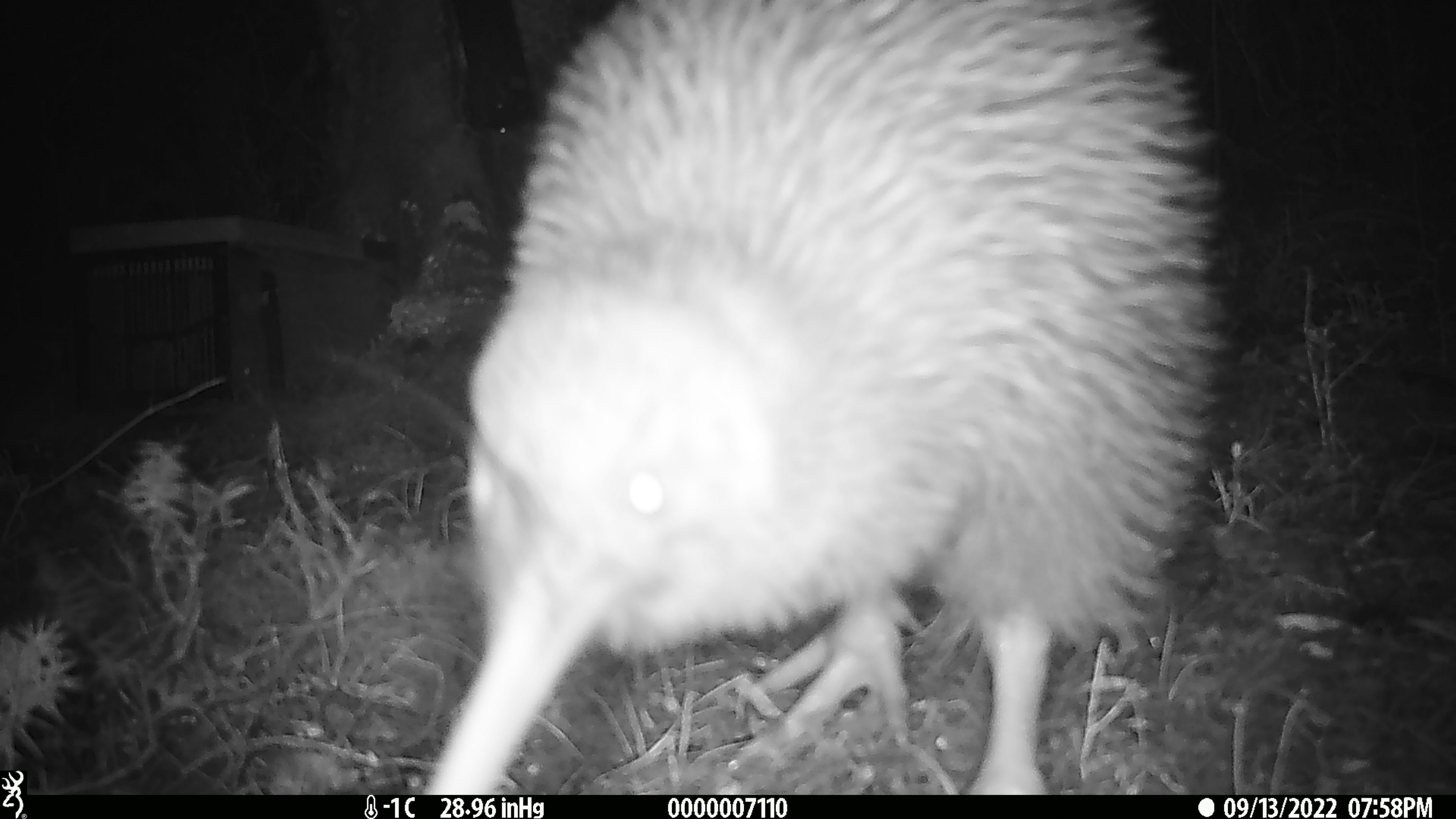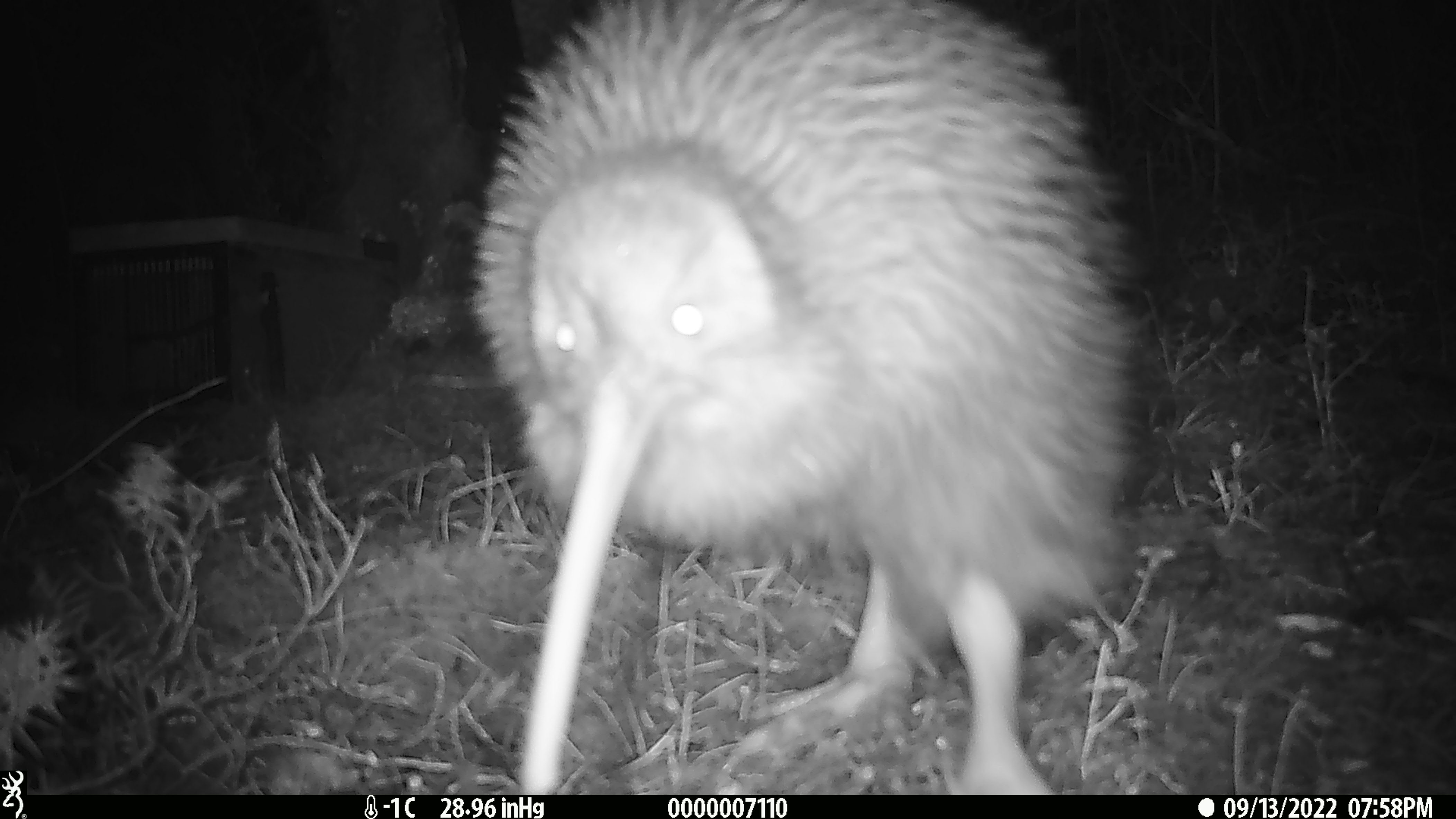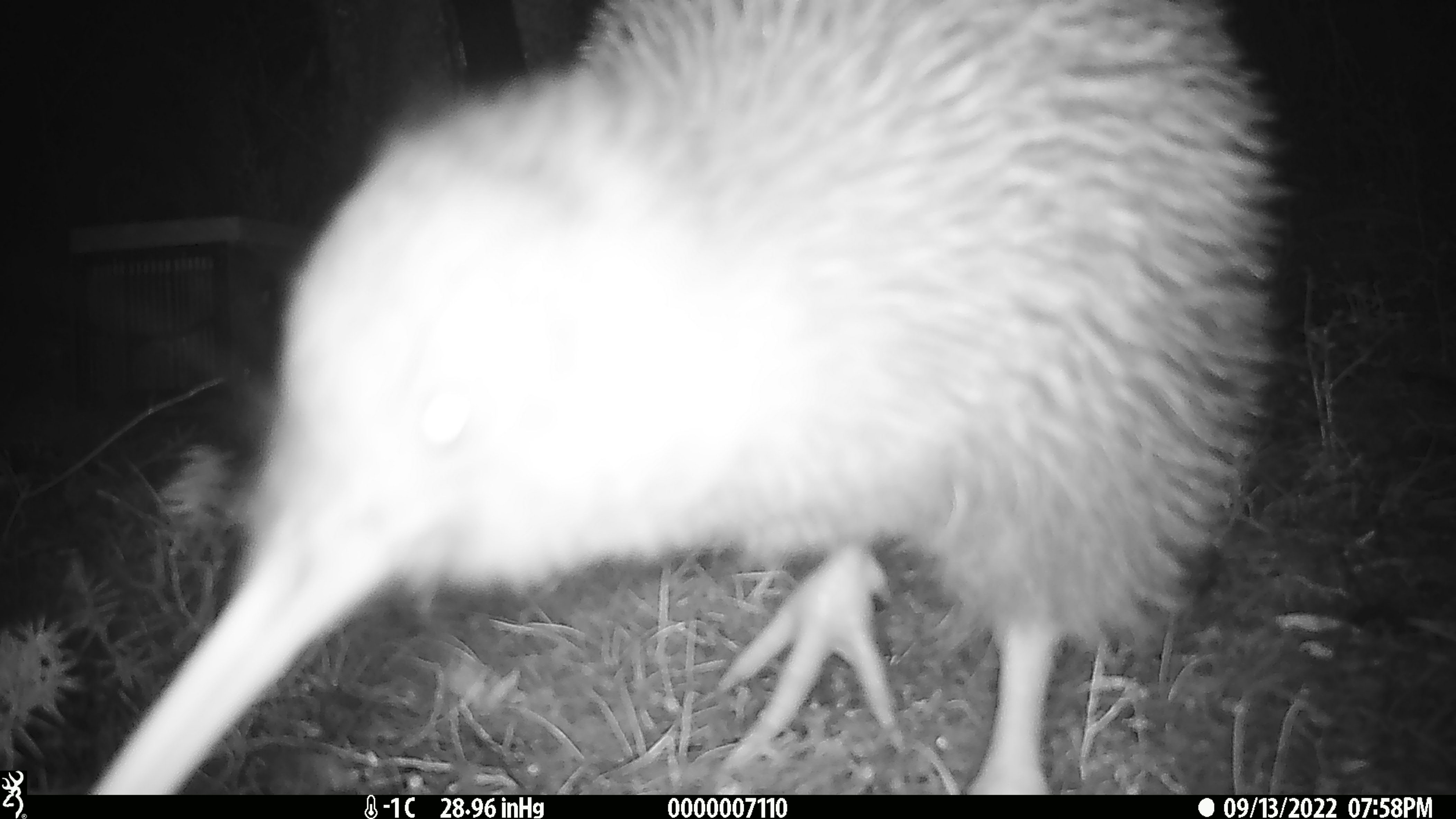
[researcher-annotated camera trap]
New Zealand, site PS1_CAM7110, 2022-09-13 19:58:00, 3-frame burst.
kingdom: Animalia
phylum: Chordata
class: Aves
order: Apterygiformes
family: Apterygidae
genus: Apteryx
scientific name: Apteryx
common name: kiwi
Kiwi (Apteryx).